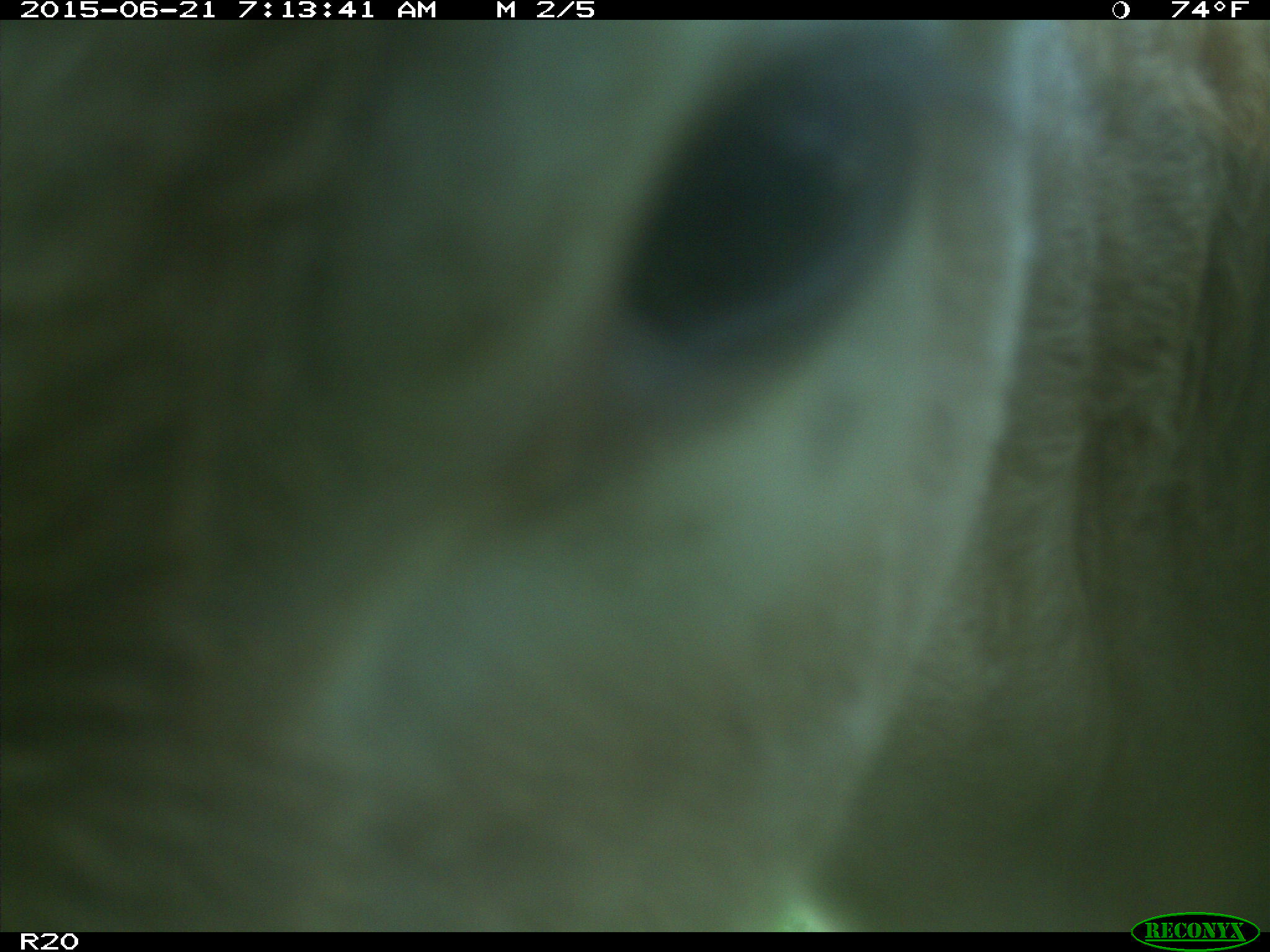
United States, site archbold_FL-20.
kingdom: Animalia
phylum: Chordata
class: Mammalia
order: Artiodactyla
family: Bovidae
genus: Bos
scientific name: Bos taurus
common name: domestic cow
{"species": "Bos taurus (domestic cow)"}